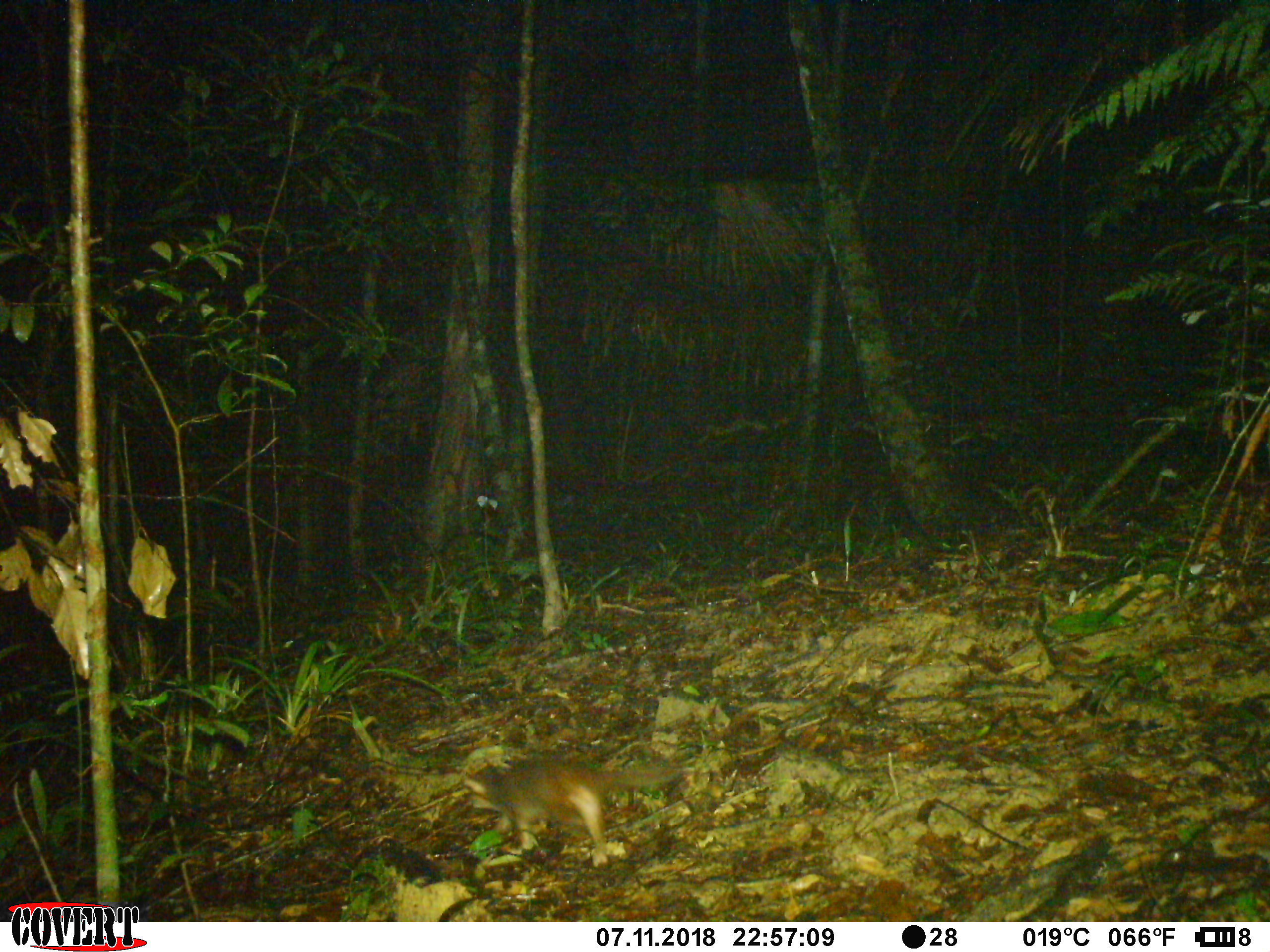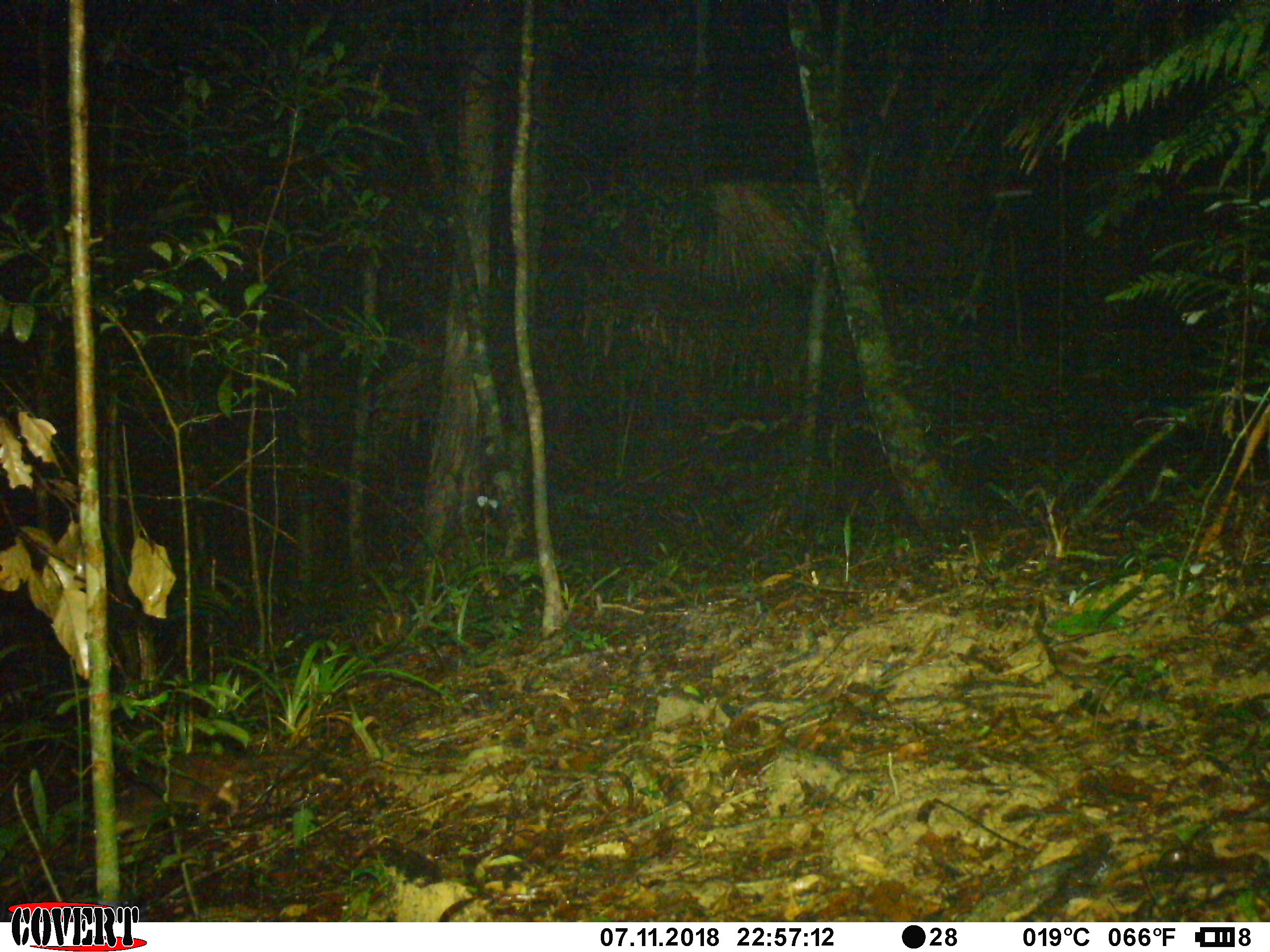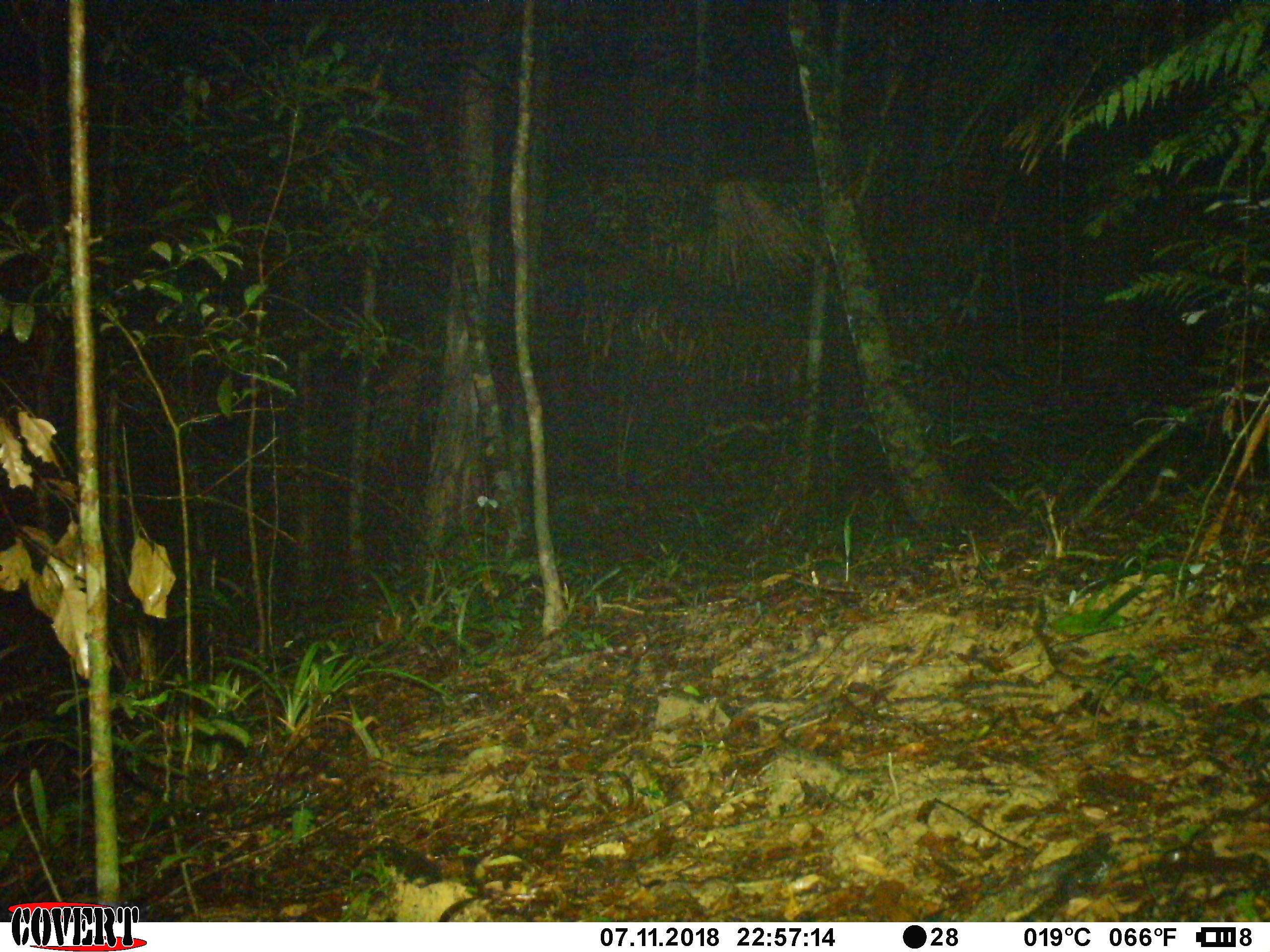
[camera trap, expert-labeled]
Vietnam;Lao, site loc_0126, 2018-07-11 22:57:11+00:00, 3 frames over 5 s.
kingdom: Animalia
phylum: Chordata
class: Mammalia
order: Carnivora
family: Mustelidae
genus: Melogale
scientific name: Melogale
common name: ferret badger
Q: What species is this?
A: Ferret badger (Melogale).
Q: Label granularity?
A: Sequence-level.